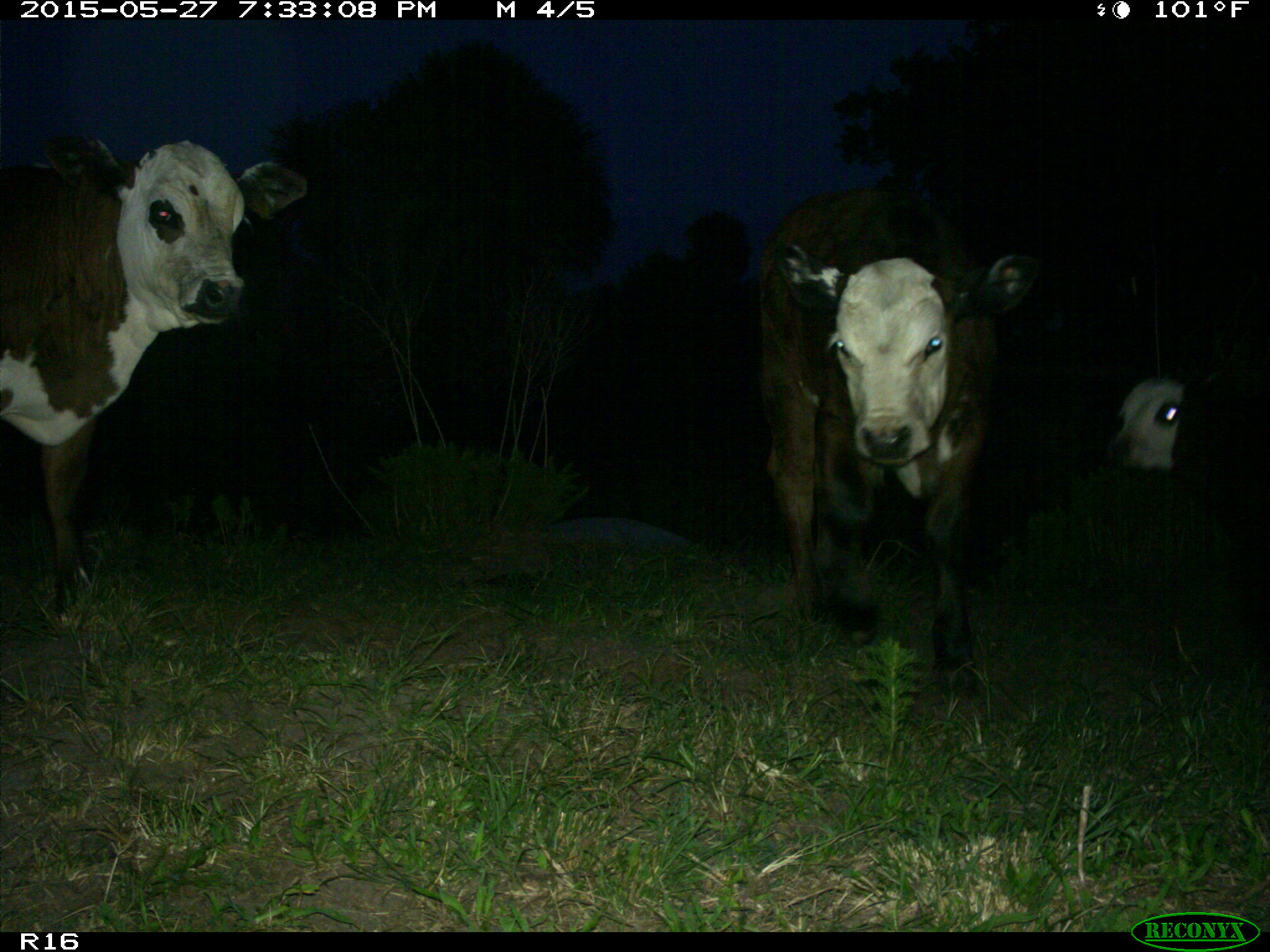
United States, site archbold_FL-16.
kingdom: Animalia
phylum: Chordata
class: Mammalia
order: Artiodactyla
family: Bovidae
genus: Bos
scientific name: Bos taurus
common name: domestic cow